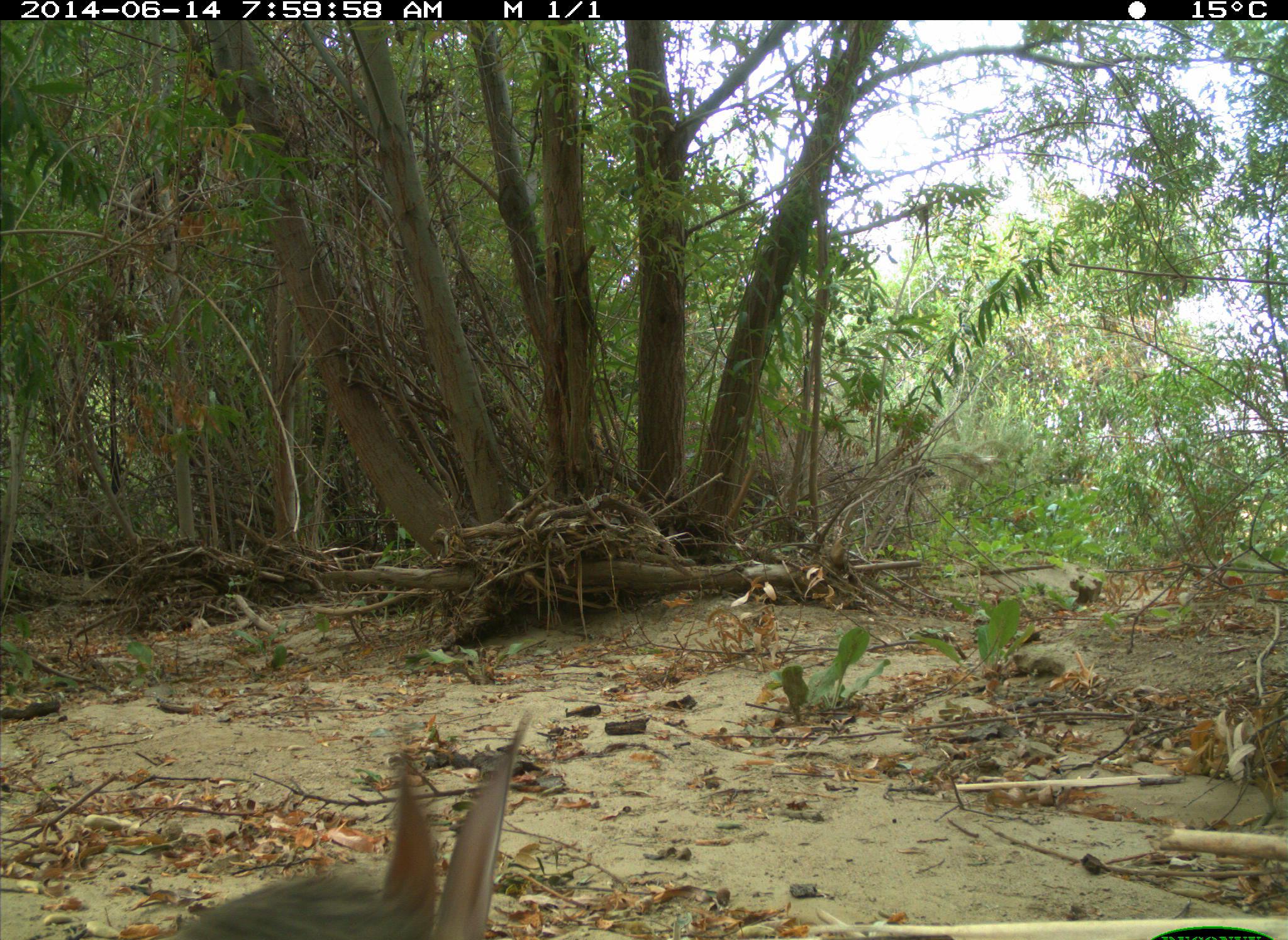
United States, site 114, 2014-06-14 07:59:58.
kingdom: Animalia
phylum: Chordata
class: Mammalia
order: Lagomorpha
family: Leporidae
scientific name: Leporidae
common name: rabbits and hares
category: rabbit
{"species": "rabbit (rabbits and hares) (Leporidae)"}